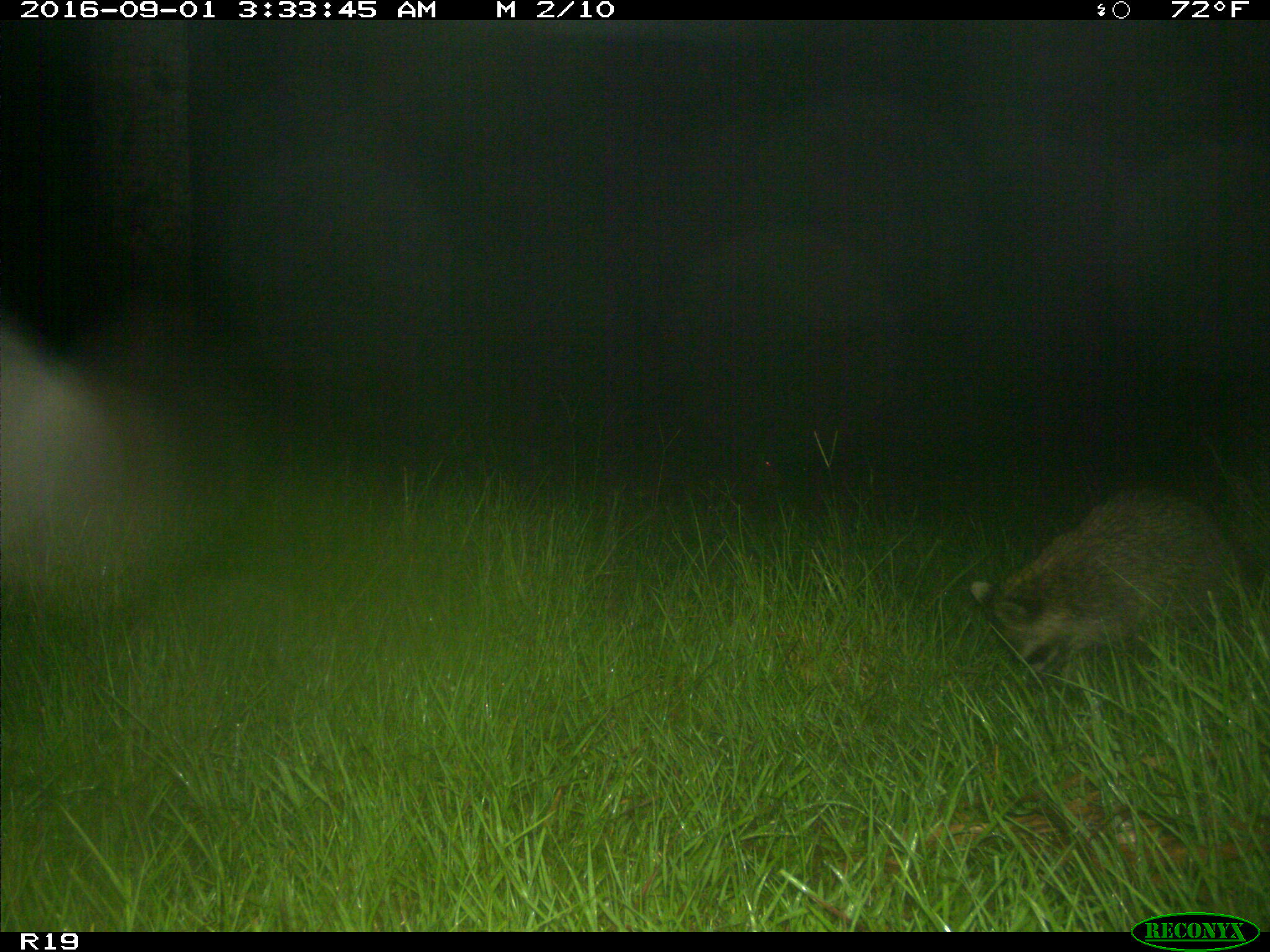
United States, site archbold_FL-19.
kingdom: Animalia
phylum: Chordata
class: Mammalia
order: Carnivora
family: Procyonidae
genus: Procyon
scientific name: Procyon lotor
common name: common raccoon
Procyon lotor (common raccoon).